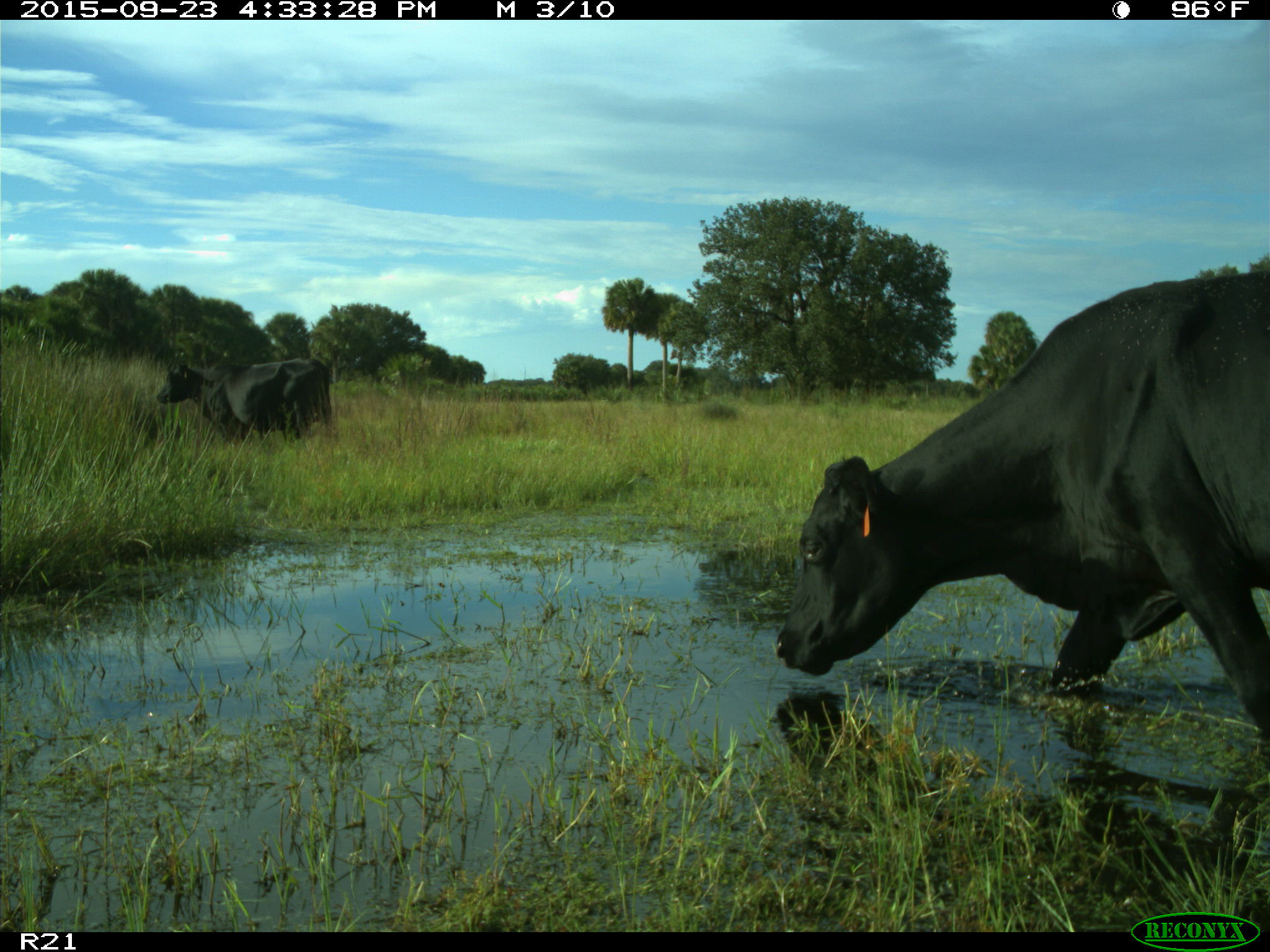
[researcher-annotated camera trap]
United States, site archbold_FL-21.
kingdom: Animalia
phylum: Chordata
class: Mammalia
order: Artiodactyla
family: Bovidae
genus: Bos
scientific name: Bos taurus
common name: domestic cow